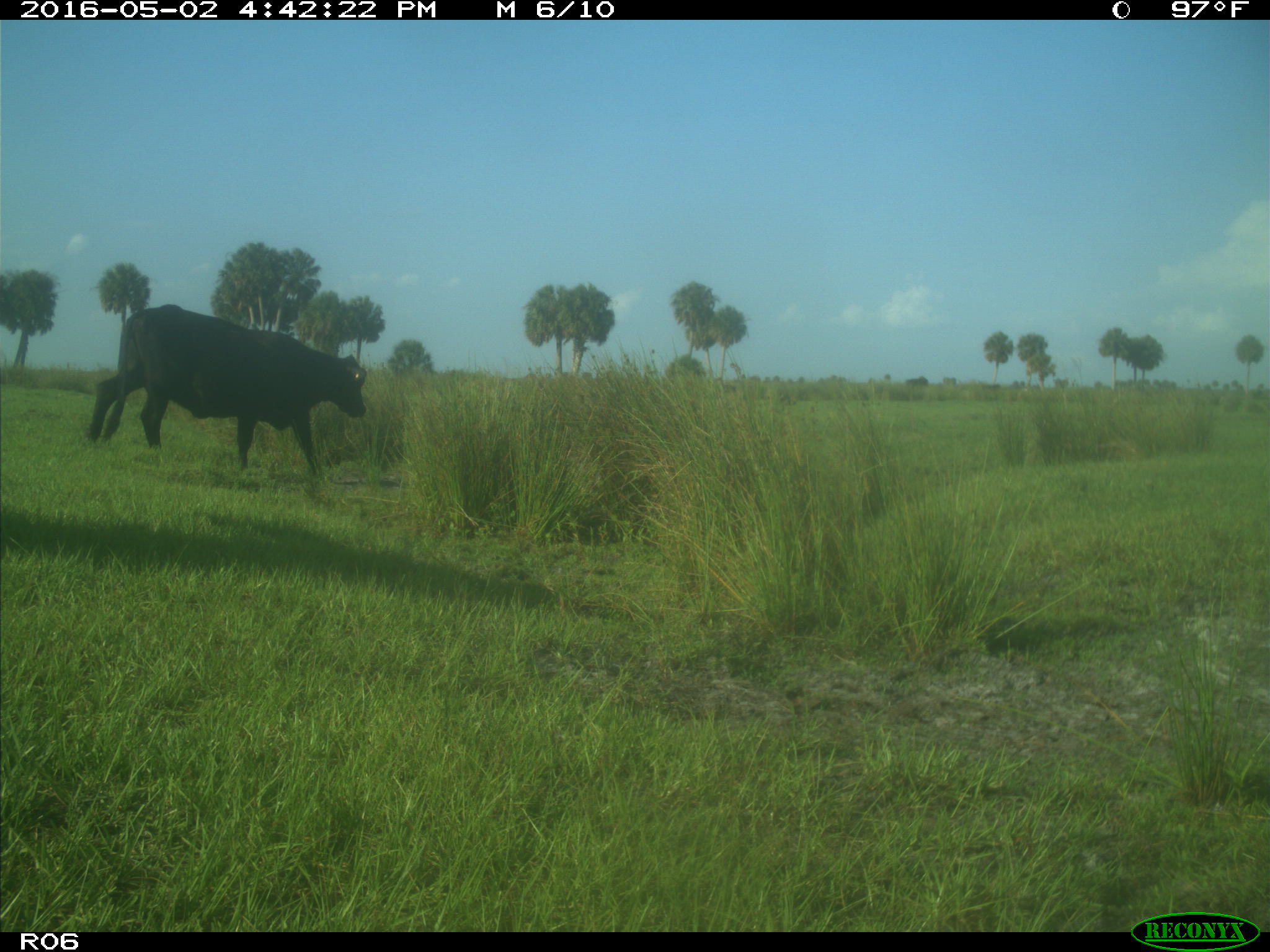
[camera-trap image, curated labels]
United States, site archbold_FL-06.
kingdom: Animalia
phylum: Chordata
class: Mammalia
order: Artiodactyla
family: Bovidae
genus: Bos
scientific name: Bos taurus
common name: domestic cow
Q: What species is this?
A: Bos taurus (domestic cow).